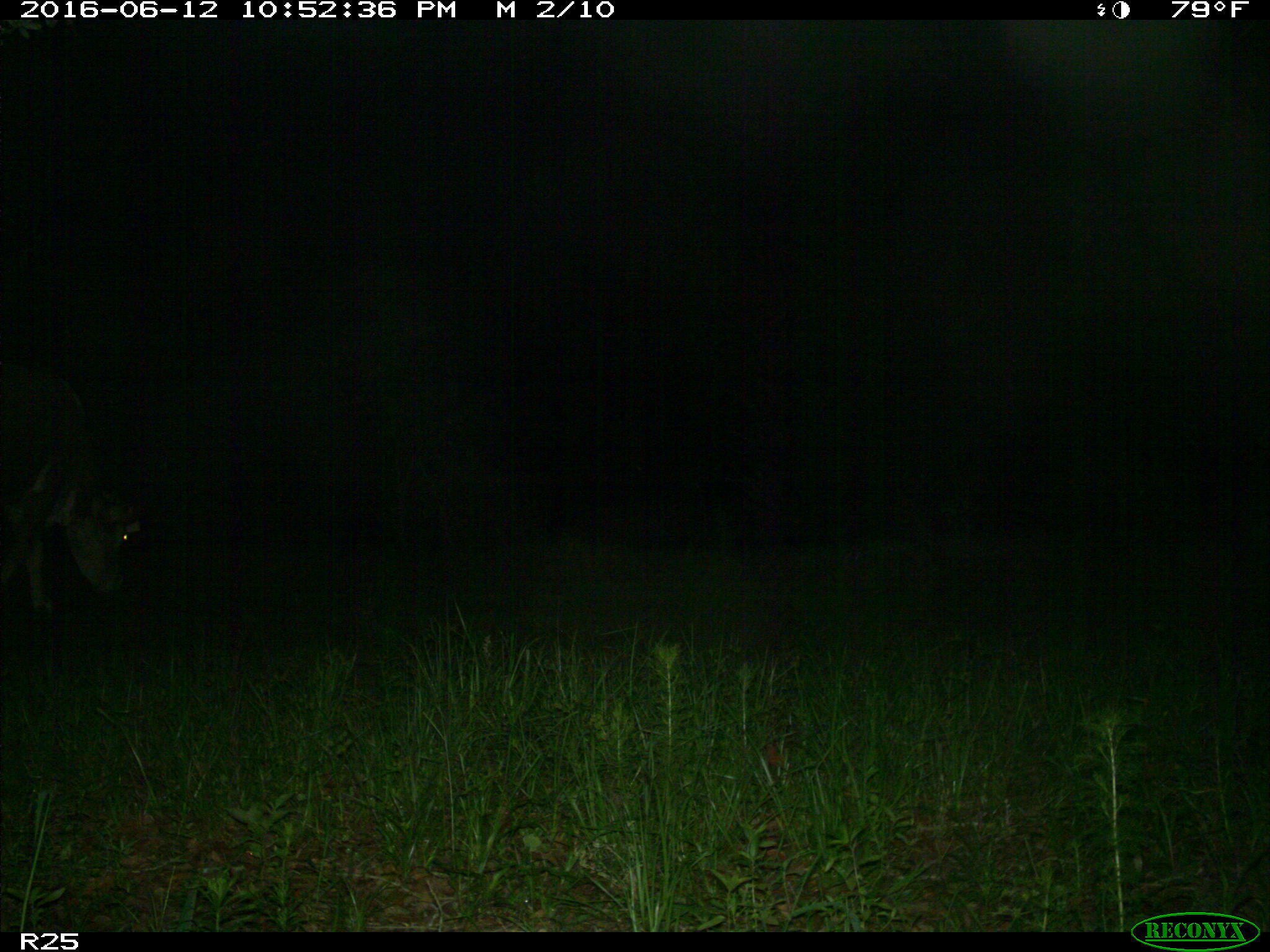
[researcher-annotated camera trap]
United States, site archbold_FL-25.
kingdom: Animalia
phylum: Chordata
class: Mammalia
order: Artiodactyla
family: Bovidae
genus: Bos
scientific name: Bos taurus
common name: domestic cow